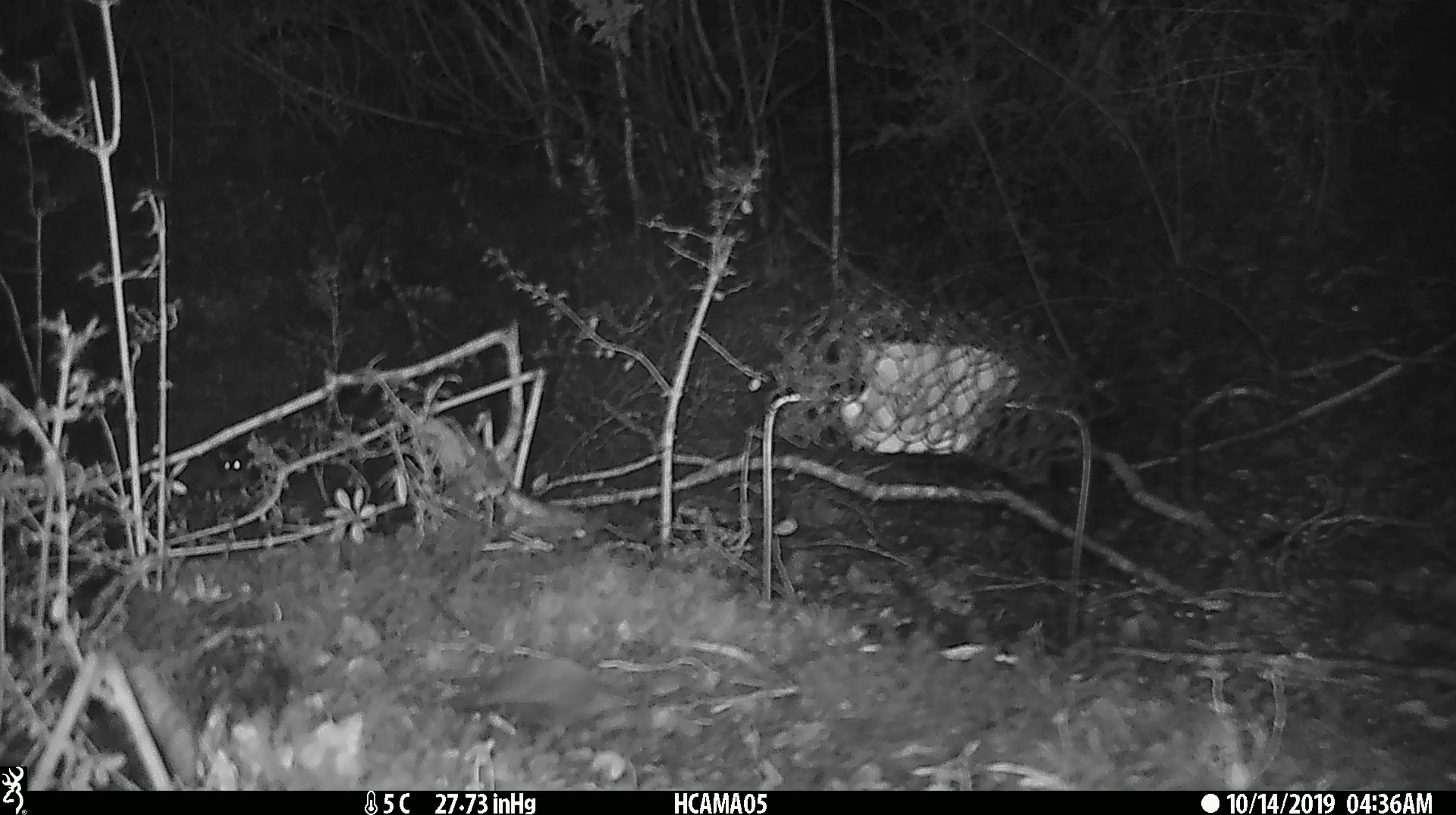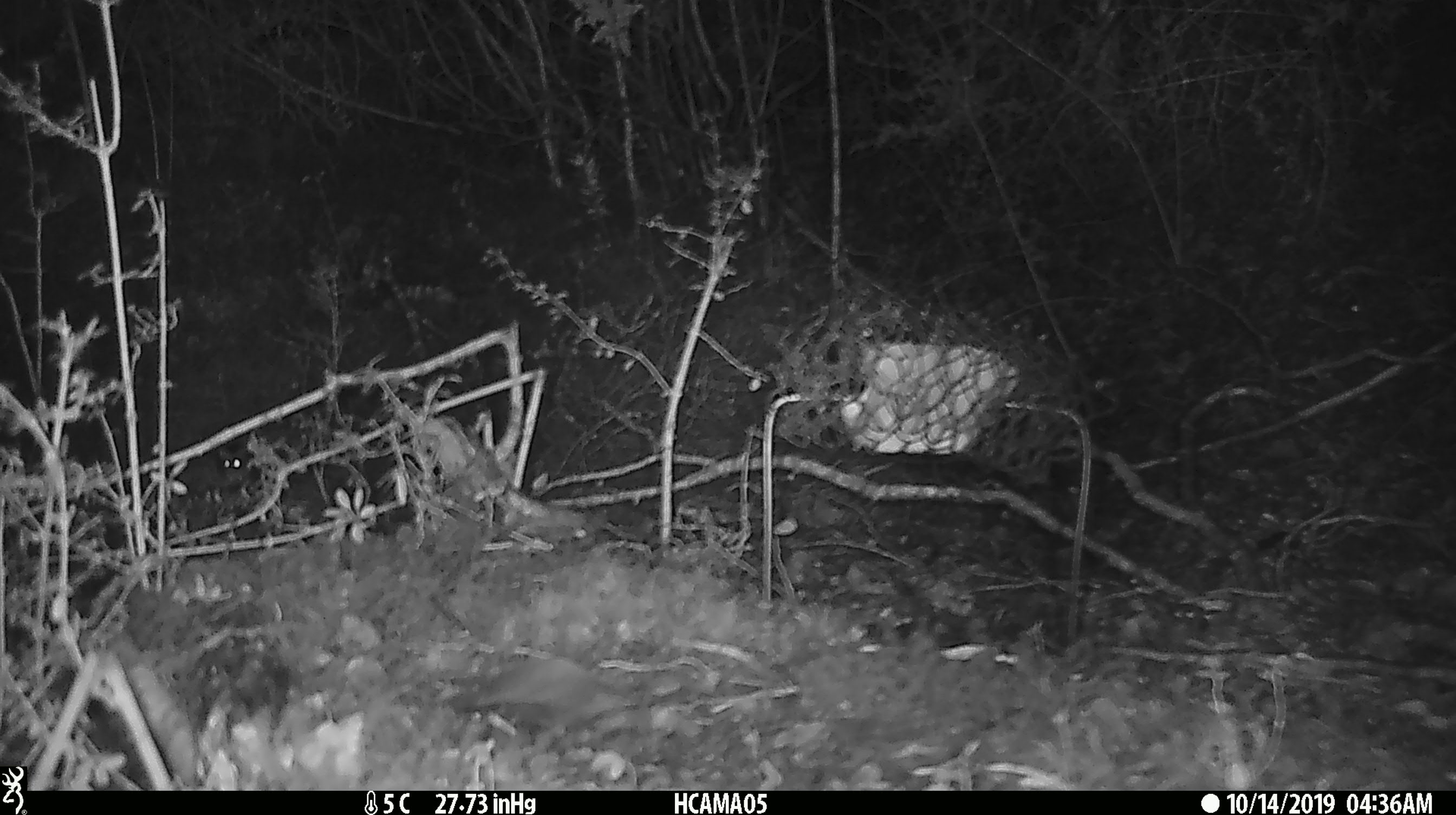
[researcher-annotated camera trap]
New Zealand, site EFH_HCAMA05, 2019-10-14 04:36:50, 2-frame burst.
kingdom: Animalia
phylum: Chordata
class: Mammalia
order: Rodentia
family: Muridae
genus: Mus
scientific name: Mus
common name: mouse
Mouse (Mus).